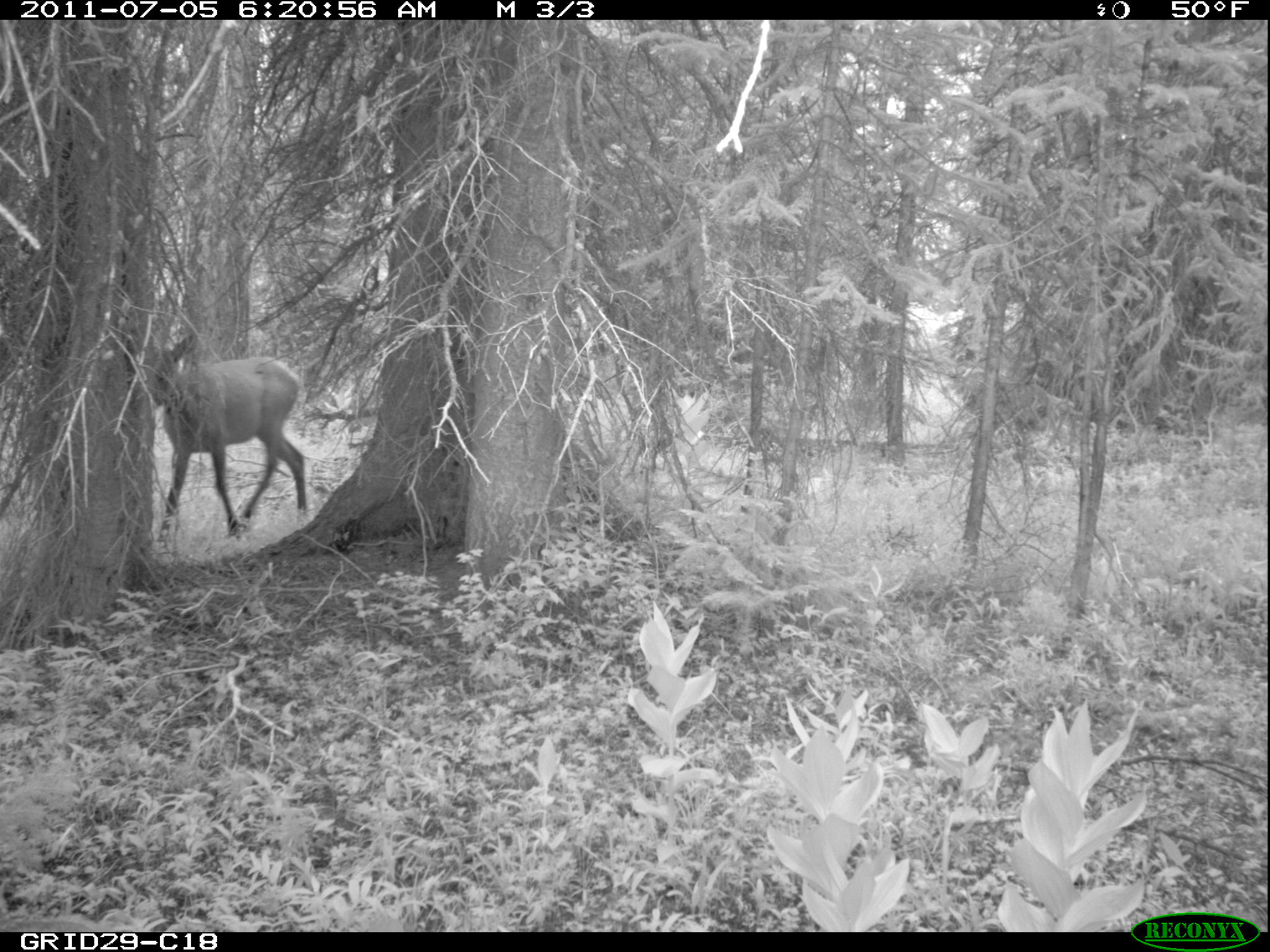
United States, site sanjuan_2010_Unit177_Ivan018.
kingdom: Animalia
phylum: Chordata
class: Mammalia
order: Artiodactyla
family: Cervidae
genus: Cervus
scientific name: Cervus elaphus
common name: red deer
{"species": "Cervus elaphus (red deer)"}